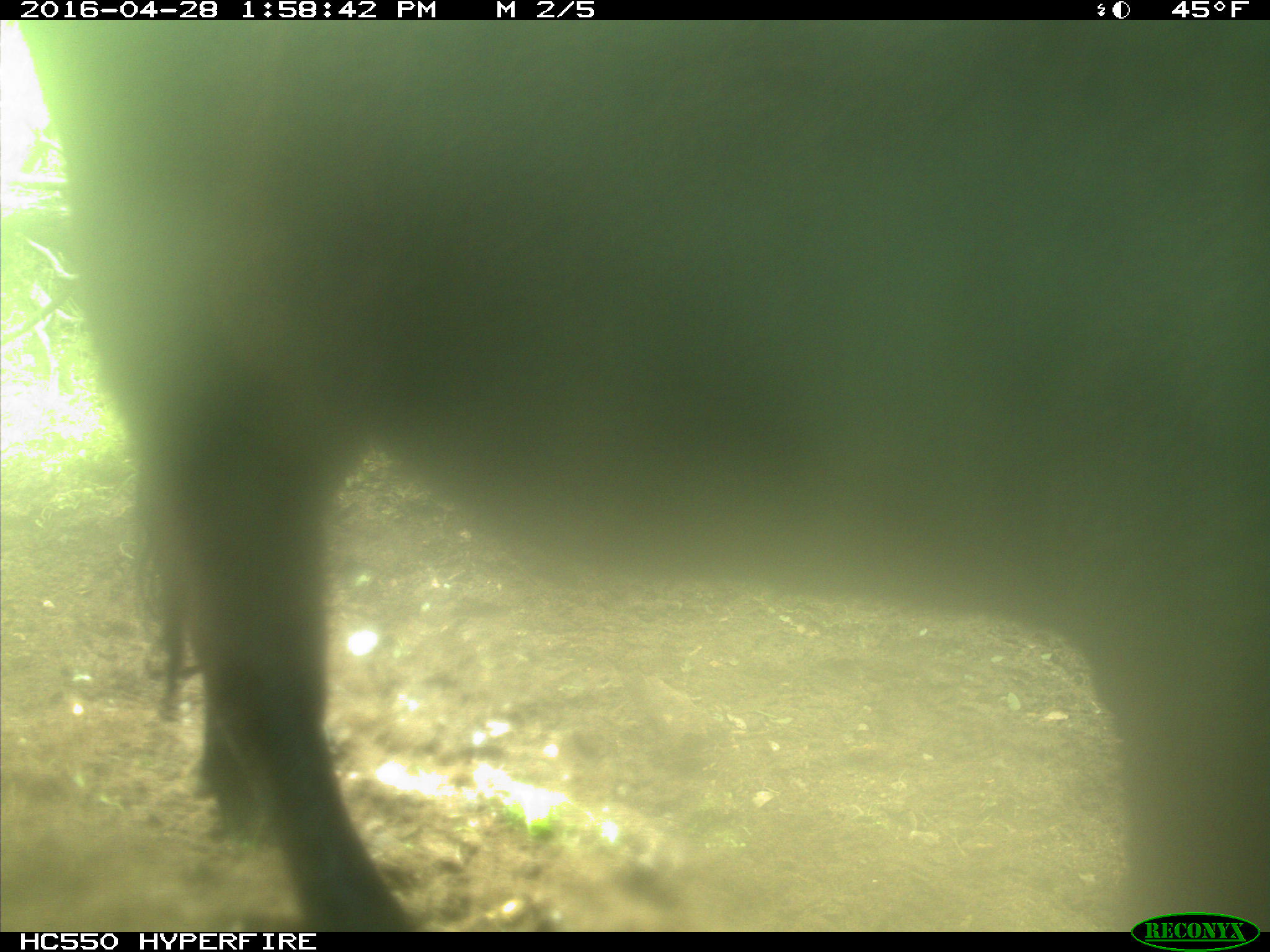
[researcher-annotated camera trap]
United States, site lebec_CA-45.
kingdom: Animalia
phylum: Chordata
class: Mammalia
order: Artiodactyla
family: Bovidae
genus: Bos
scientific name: Bos taurus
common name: domestic cow